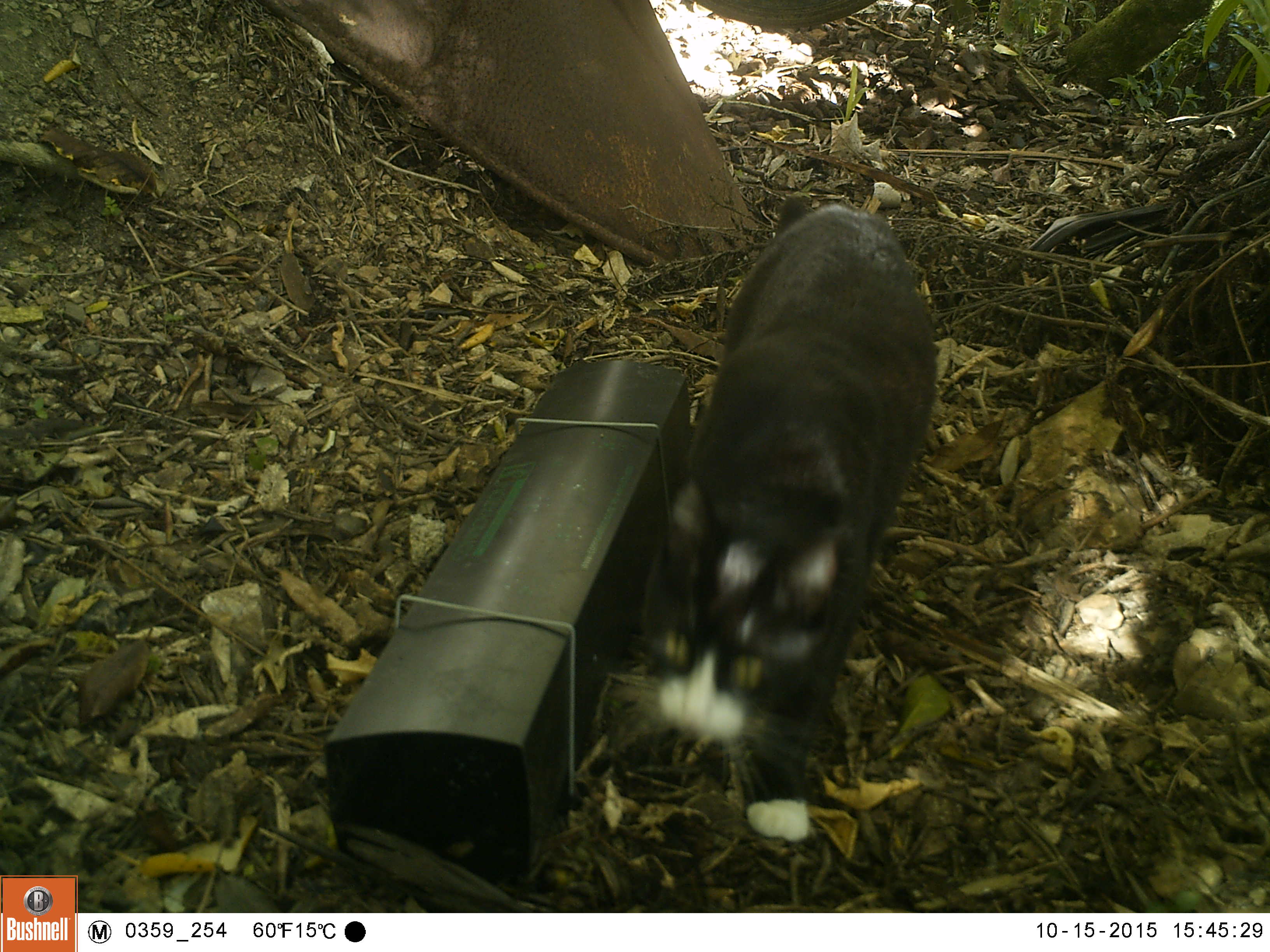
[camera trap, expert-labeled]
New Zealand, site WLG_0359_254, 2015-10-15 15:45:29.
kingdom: Animalia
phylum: Chordata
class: Mammalia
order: Carnivora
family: Felidae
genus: Felis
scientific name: Felis catus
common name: domestic cat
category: cat